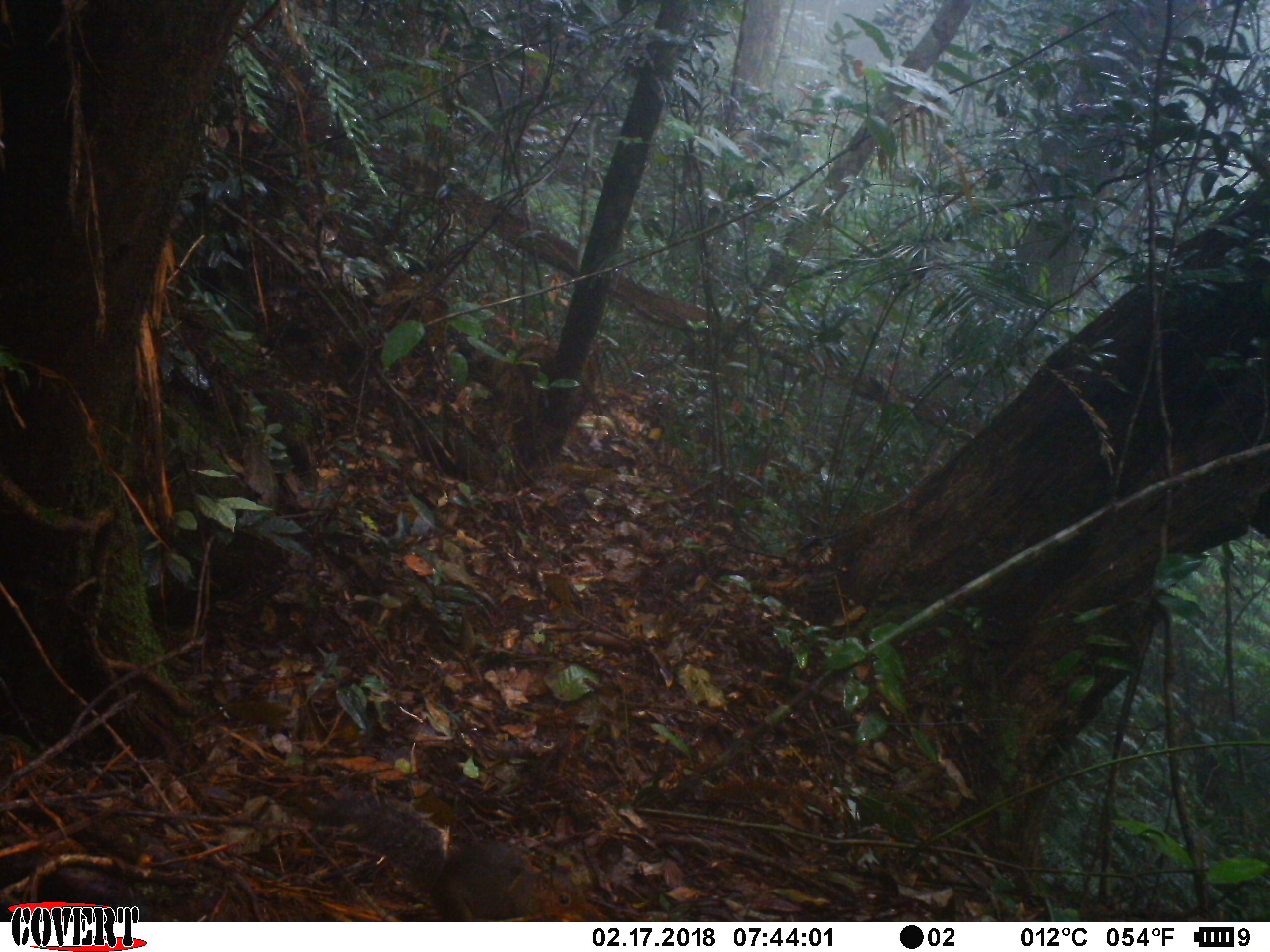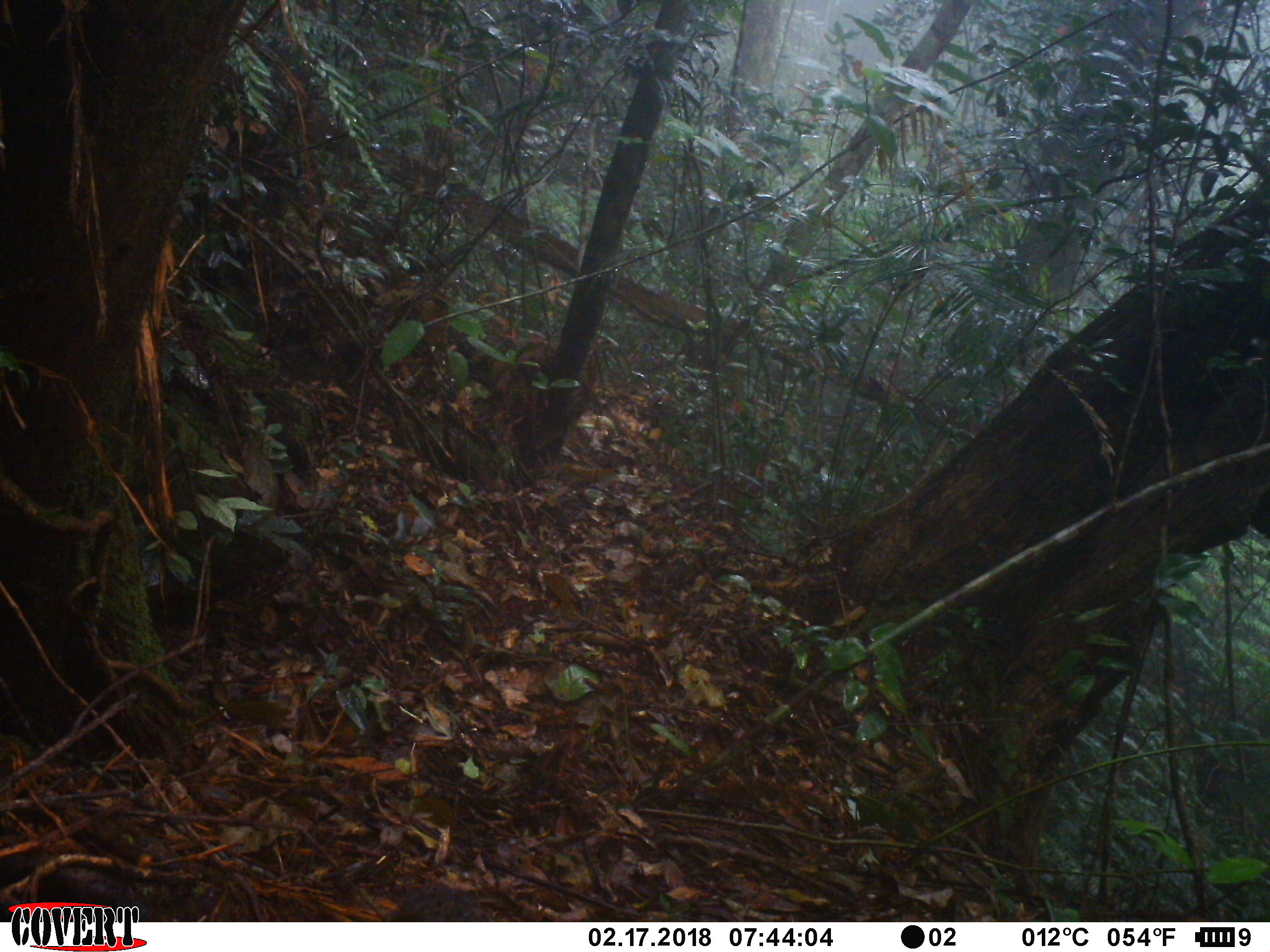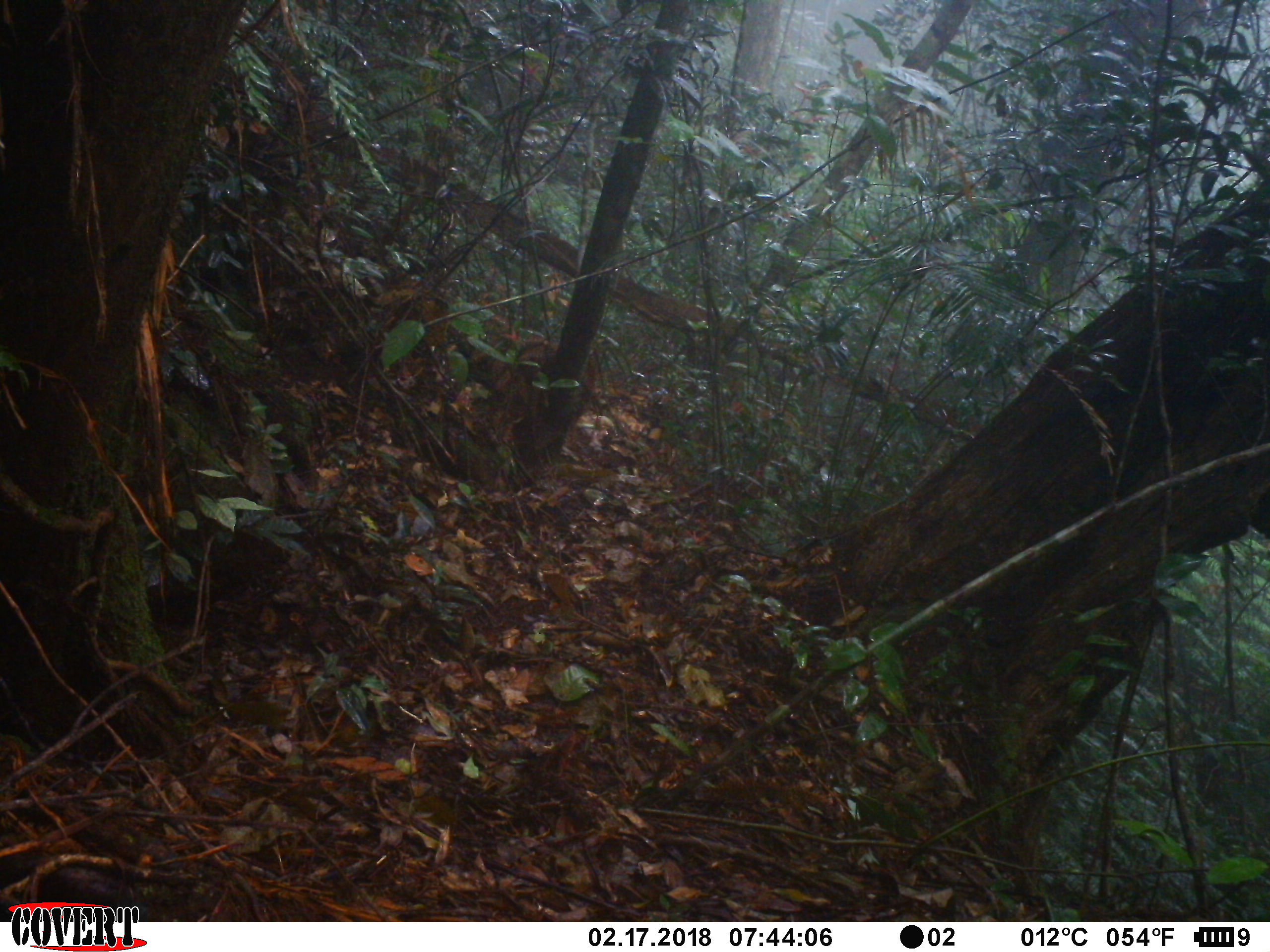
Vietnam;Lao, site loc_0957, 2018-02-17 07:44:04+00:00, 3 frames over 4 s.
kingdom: Animalia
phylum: Chordata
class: Mammalia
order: Rodentia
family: Sciuridae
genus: Dremomys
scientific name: Dremomys rufigenis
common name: red-cheeked squirrel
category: red cheeked squirrel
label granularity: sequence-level